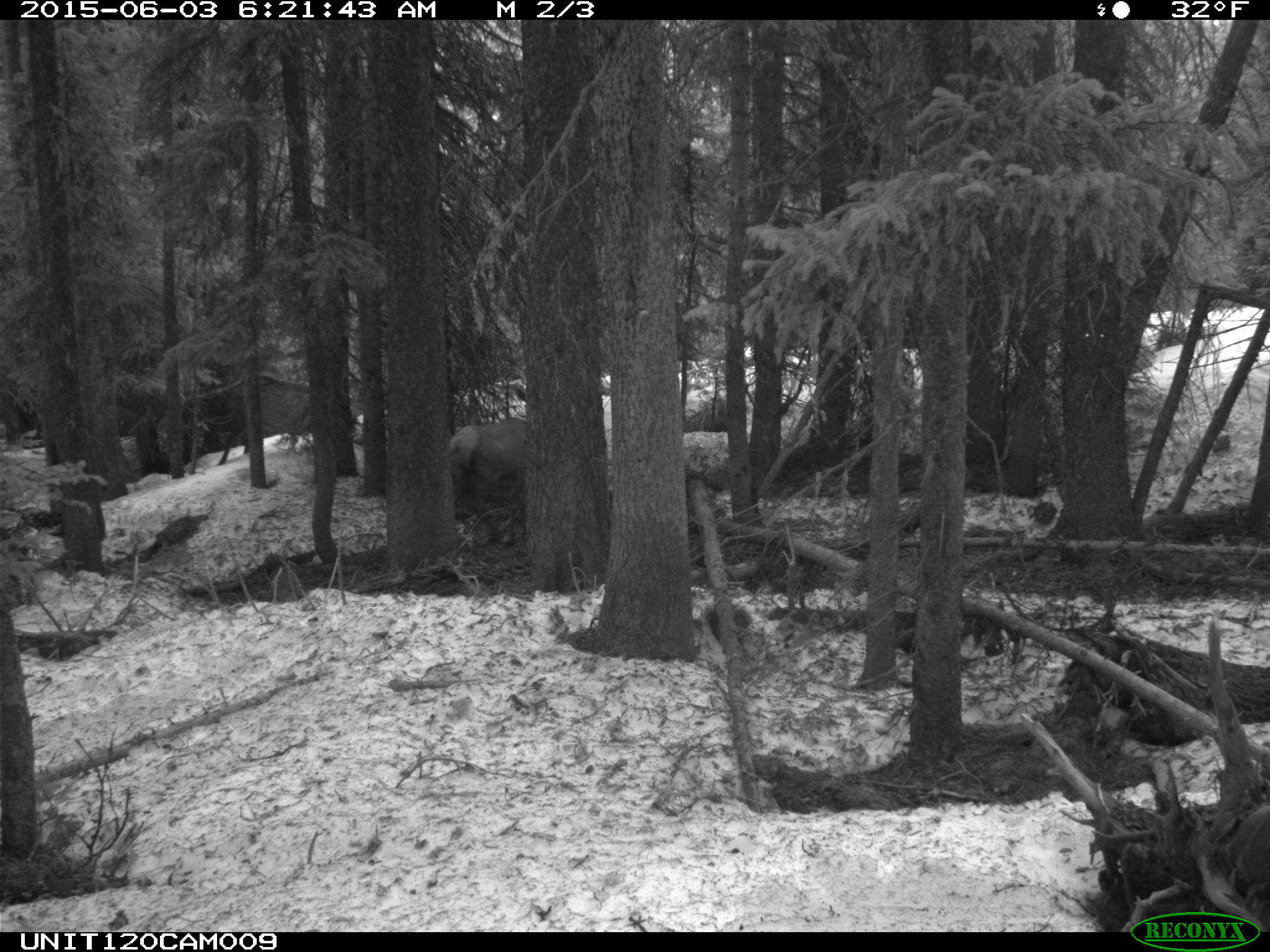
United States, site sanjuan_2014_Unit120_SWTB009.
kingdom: Animalia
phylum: Chordata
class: Mammalia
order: Artiodactyla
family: Cervidae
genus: Cervus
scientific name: Cervus elaphus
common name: red deer